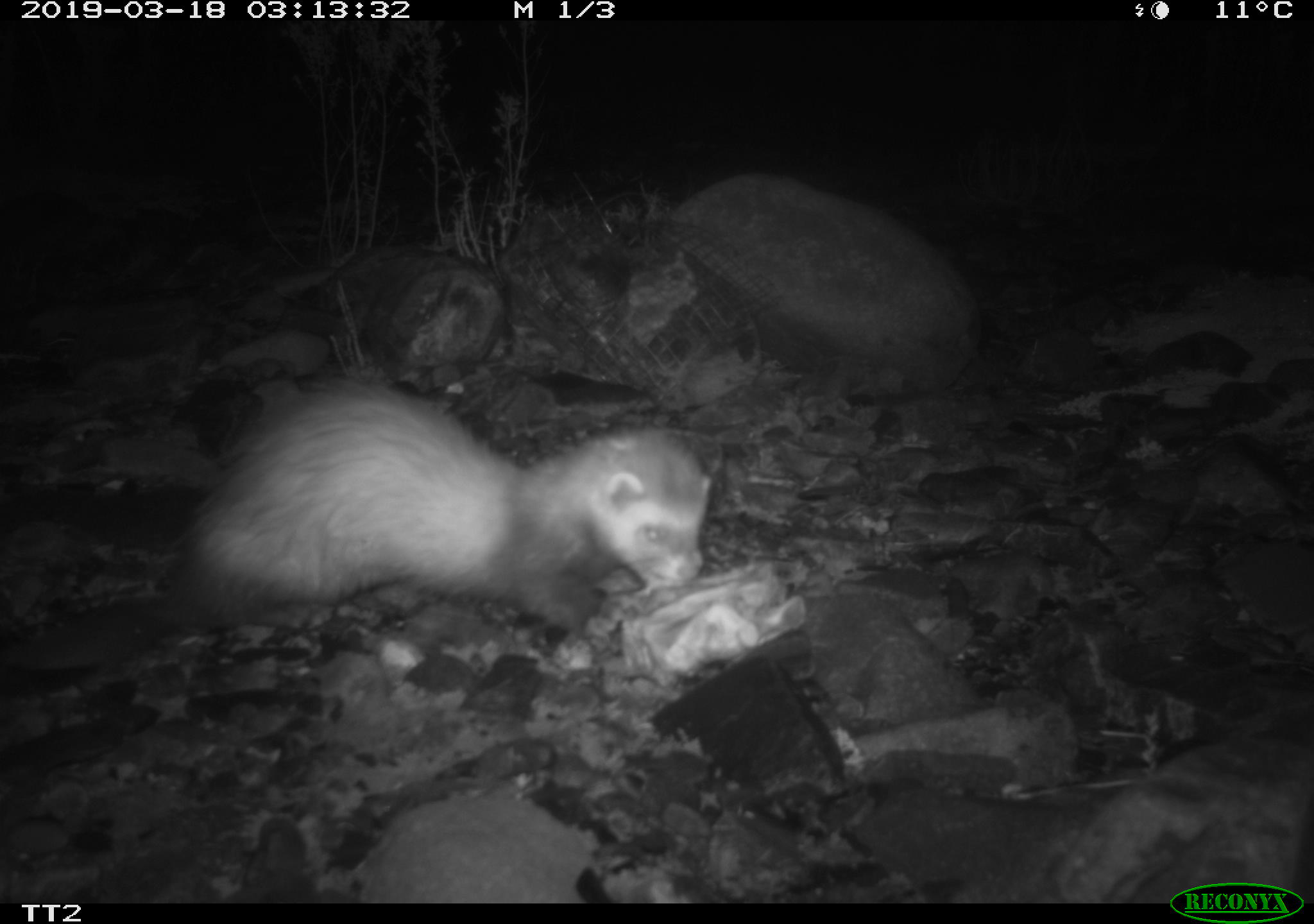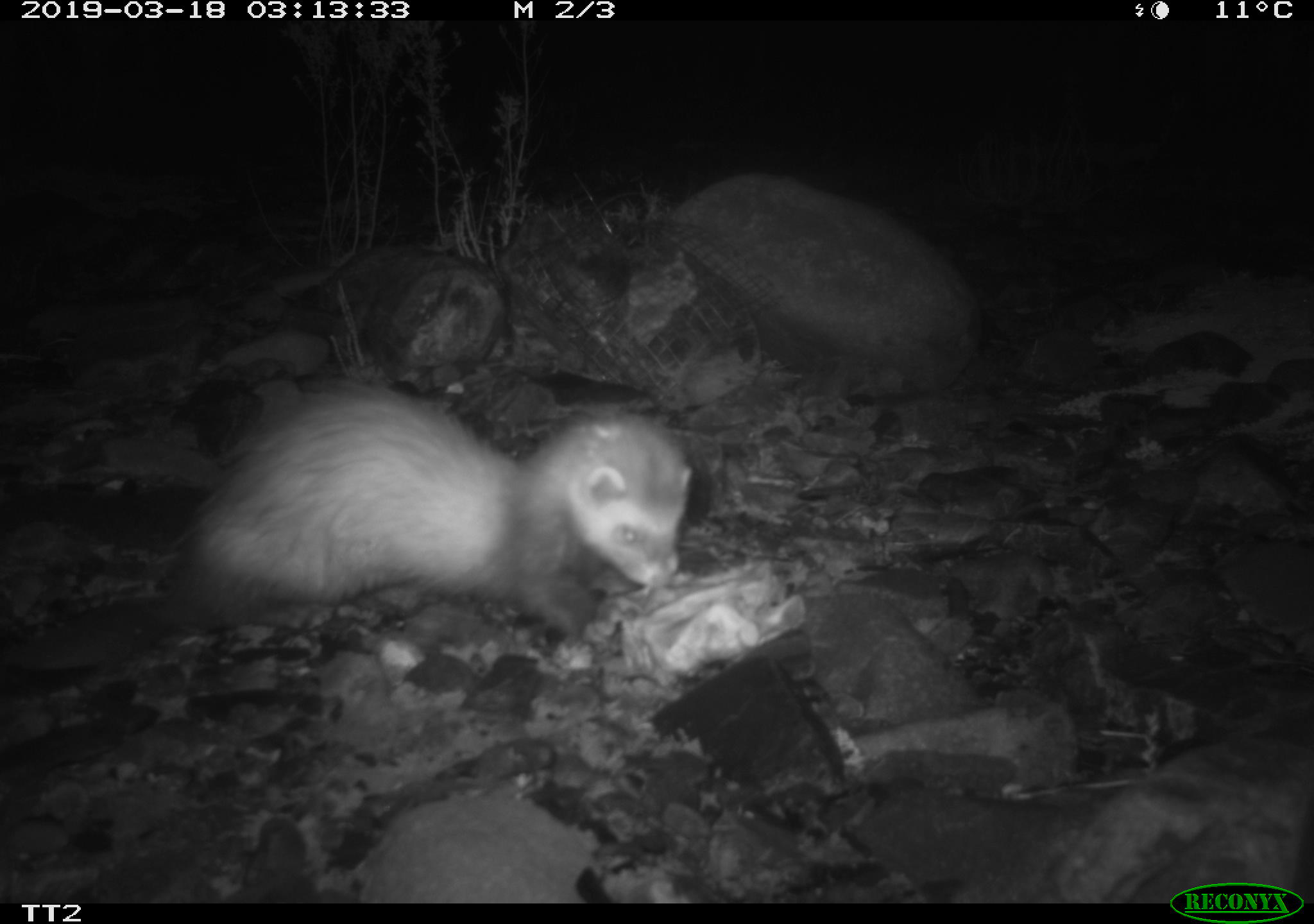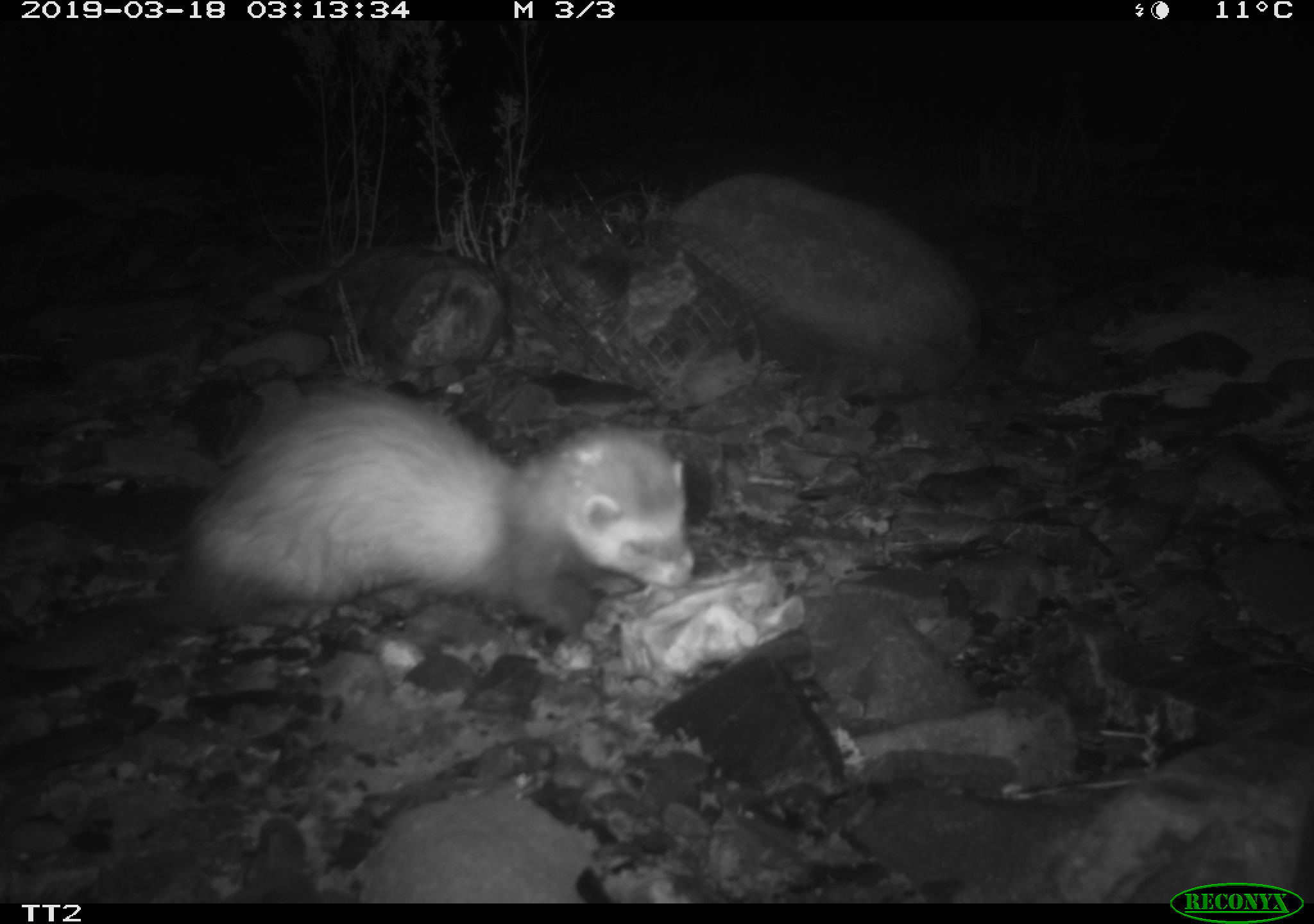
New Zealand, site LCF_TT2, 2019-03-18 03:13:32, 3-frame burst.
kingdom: Animalia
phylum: Chordata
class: Mammalia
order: Carnivora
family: Mustelidae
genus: Mustela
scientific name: Mustela furo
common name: ferret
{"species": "ferret (Mustela furo)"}